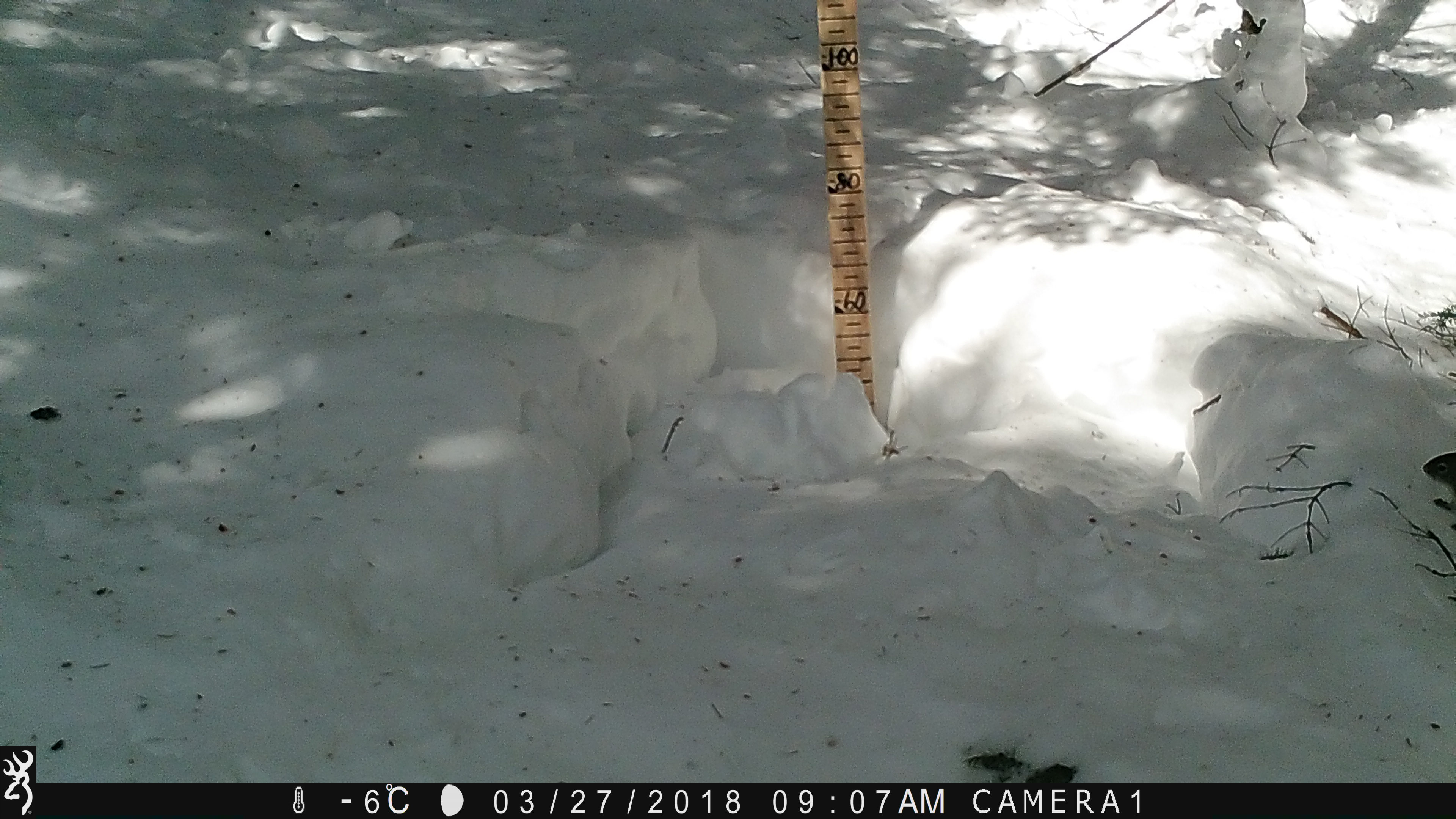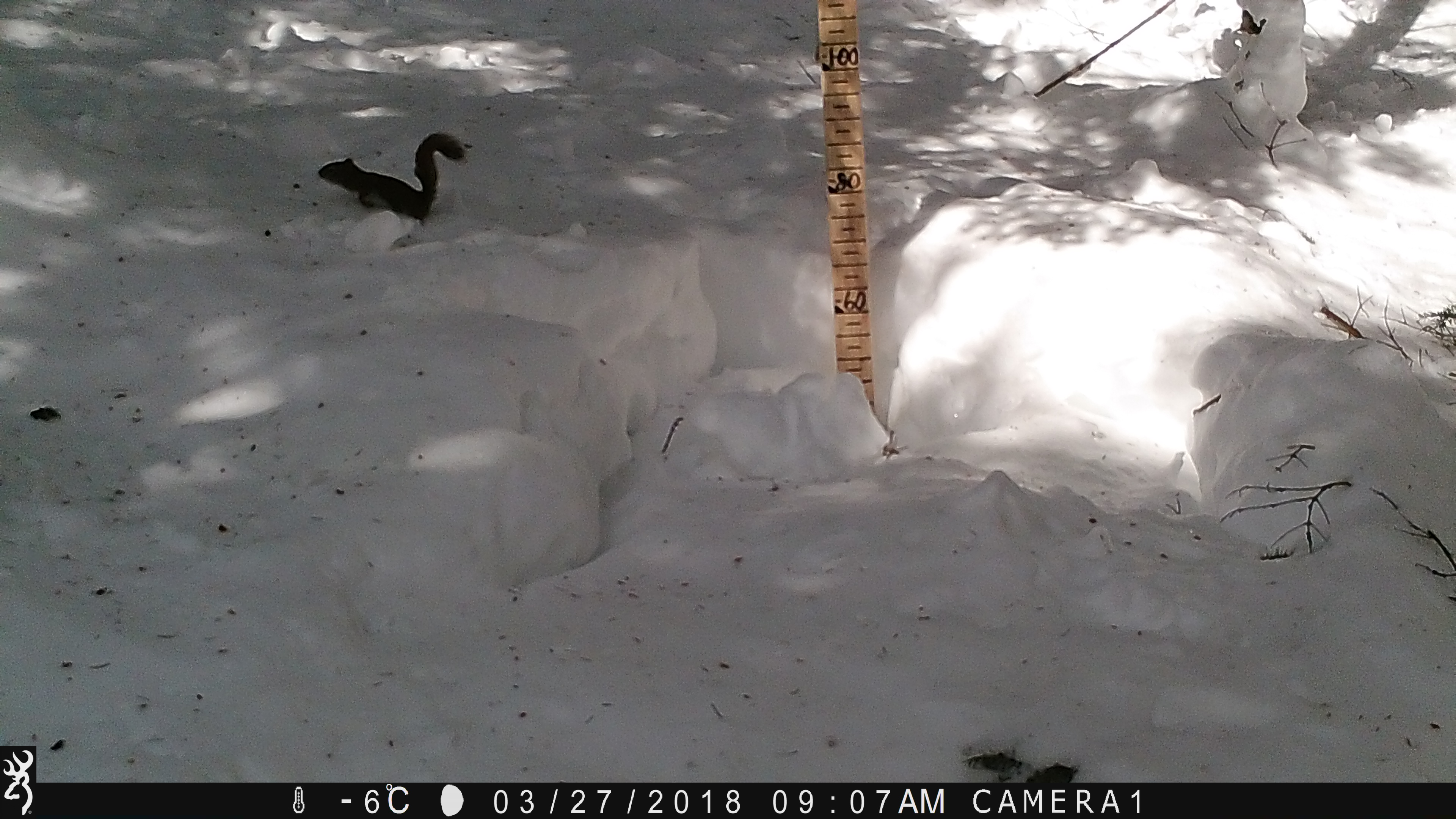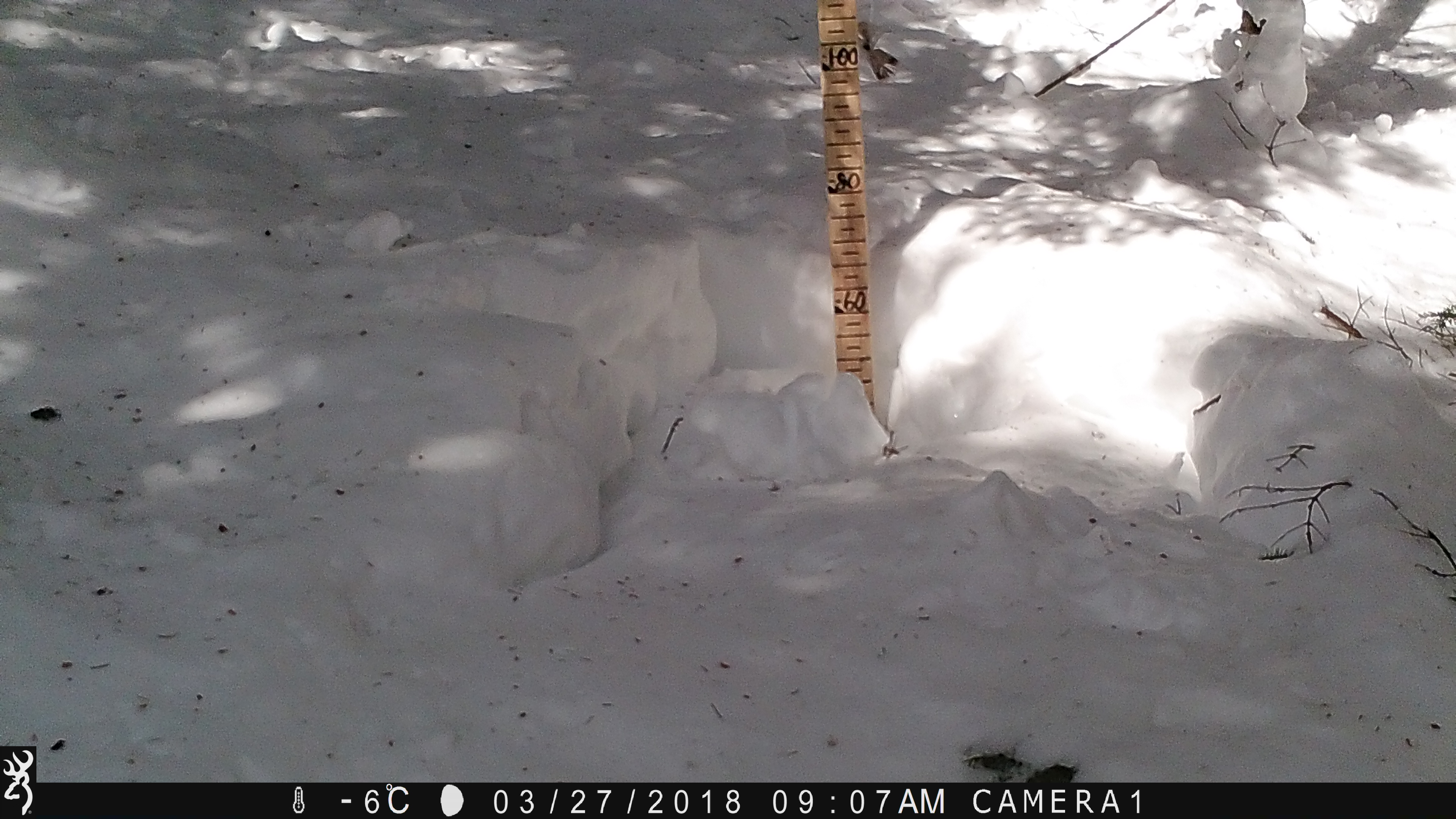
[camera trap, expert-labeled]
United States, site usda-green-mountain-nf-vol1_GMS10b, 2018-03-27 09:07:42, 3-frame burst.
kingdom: Animalia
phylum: Chordata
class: Mammalia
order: Rodentia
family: Sciuridae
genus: Tamiasciurus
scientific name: Tamiasciurus hudsonicus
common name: red squirrel